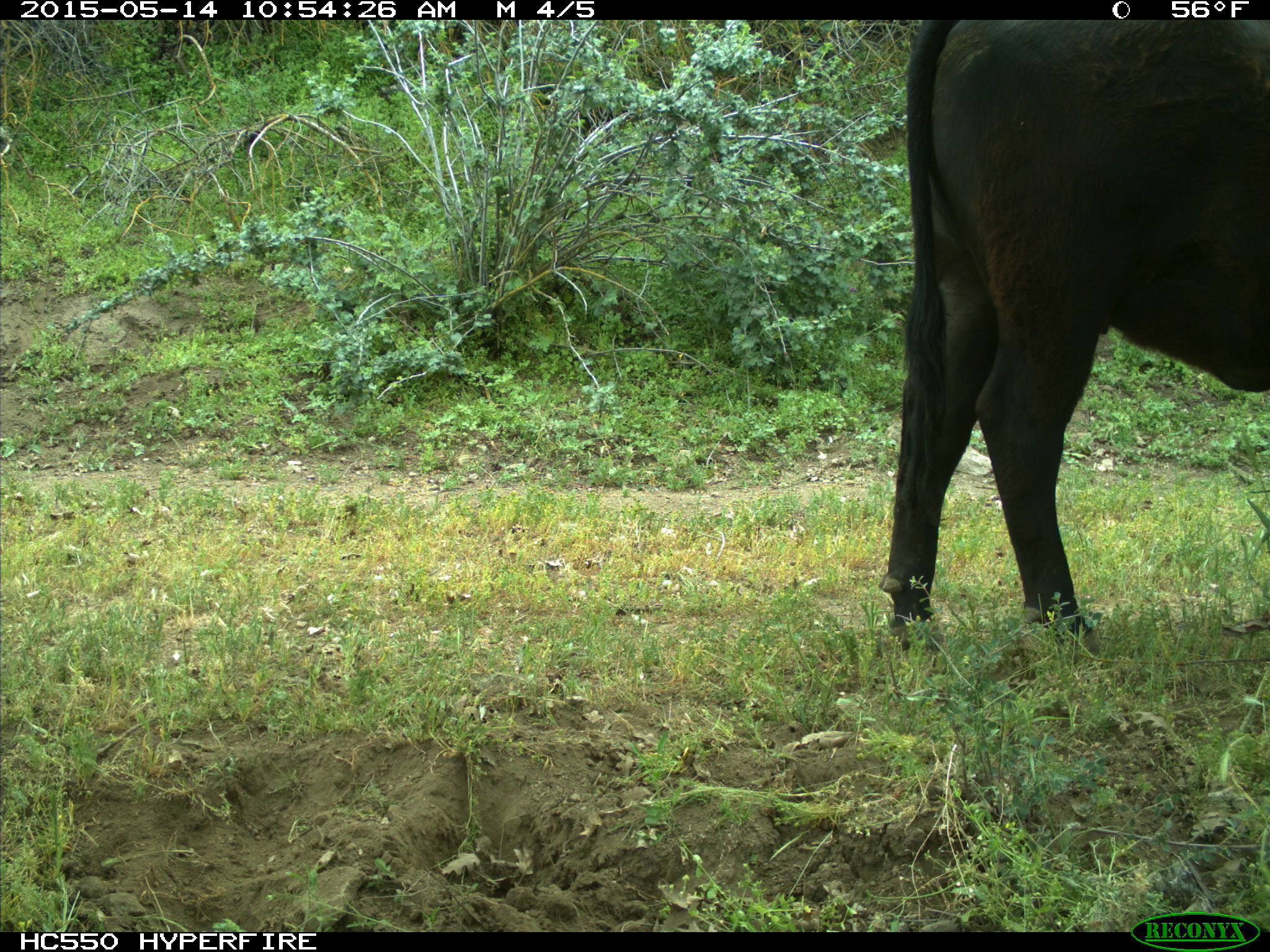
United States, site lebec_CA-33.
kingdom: Animalia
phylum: Chordata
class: Mammalia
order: Artiodactyla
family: Bovidae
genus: Bos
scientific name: Bos taurus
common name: domestic cow